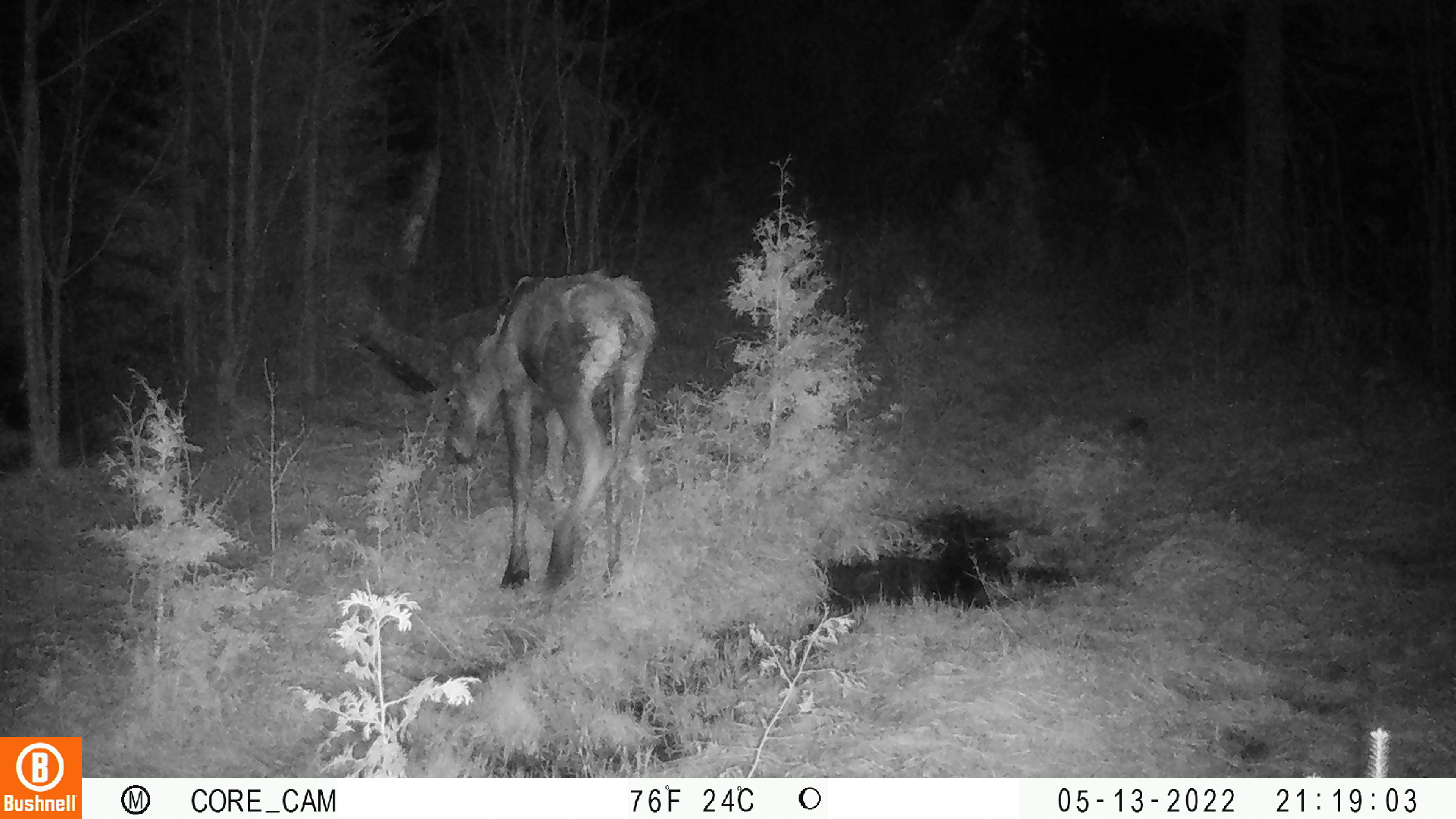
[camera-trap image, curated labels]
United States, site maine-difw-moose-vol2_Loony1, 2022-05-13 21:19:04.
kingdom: Animalia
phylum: Chordata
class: Mammalia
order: Artiodactyla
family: Cervidae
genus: Alces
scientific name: Alces alces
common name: moose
Moose (Alces alces).